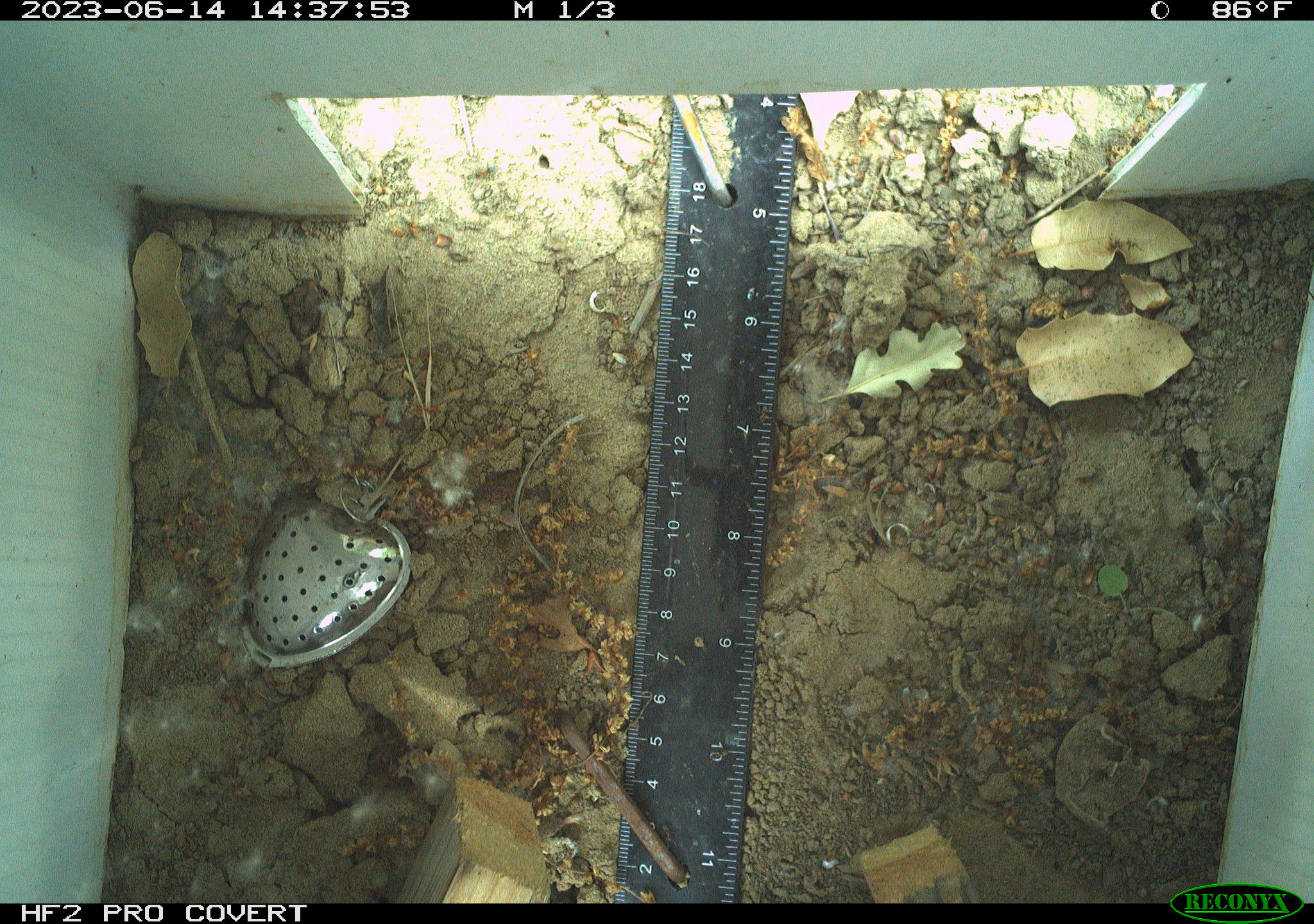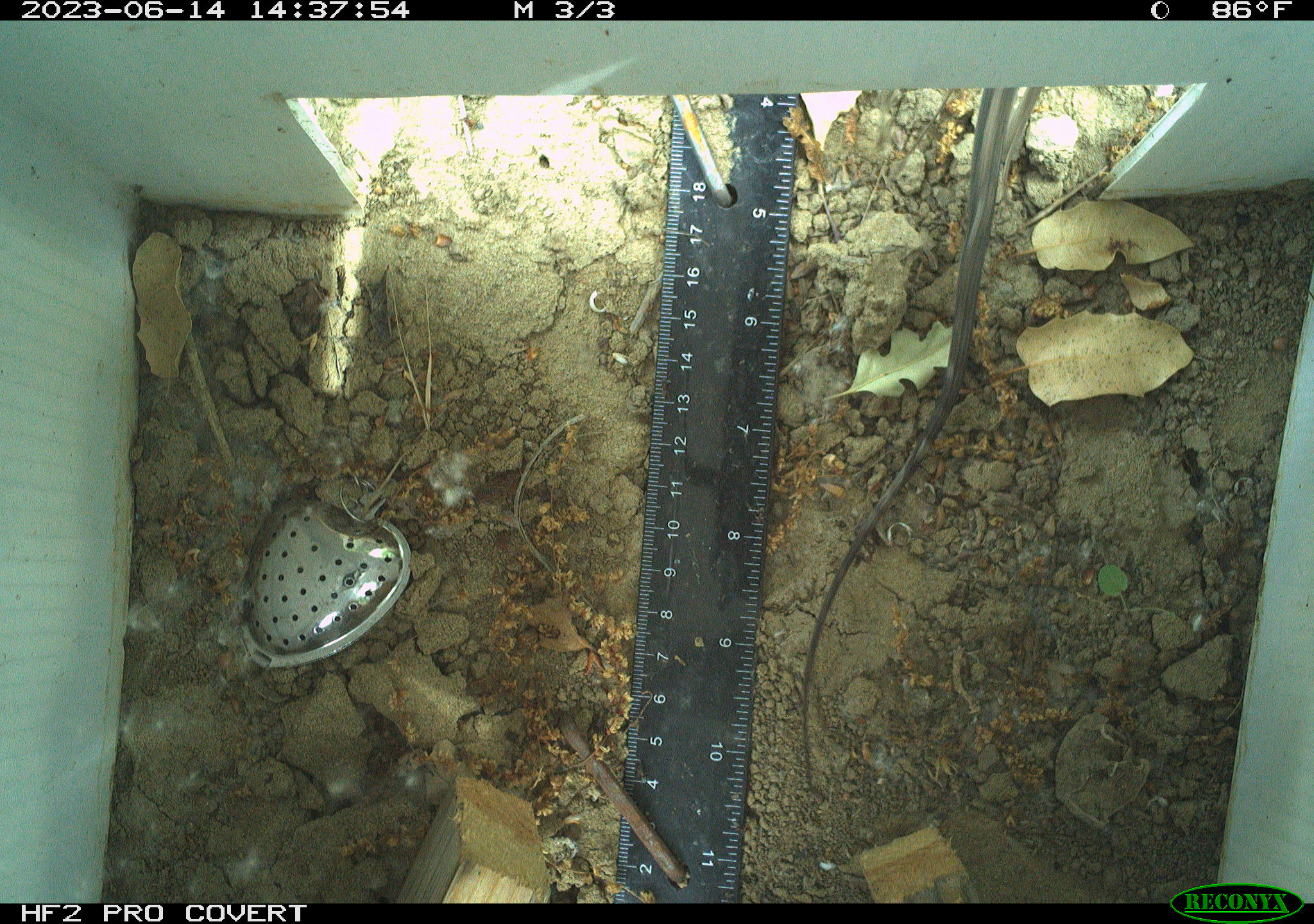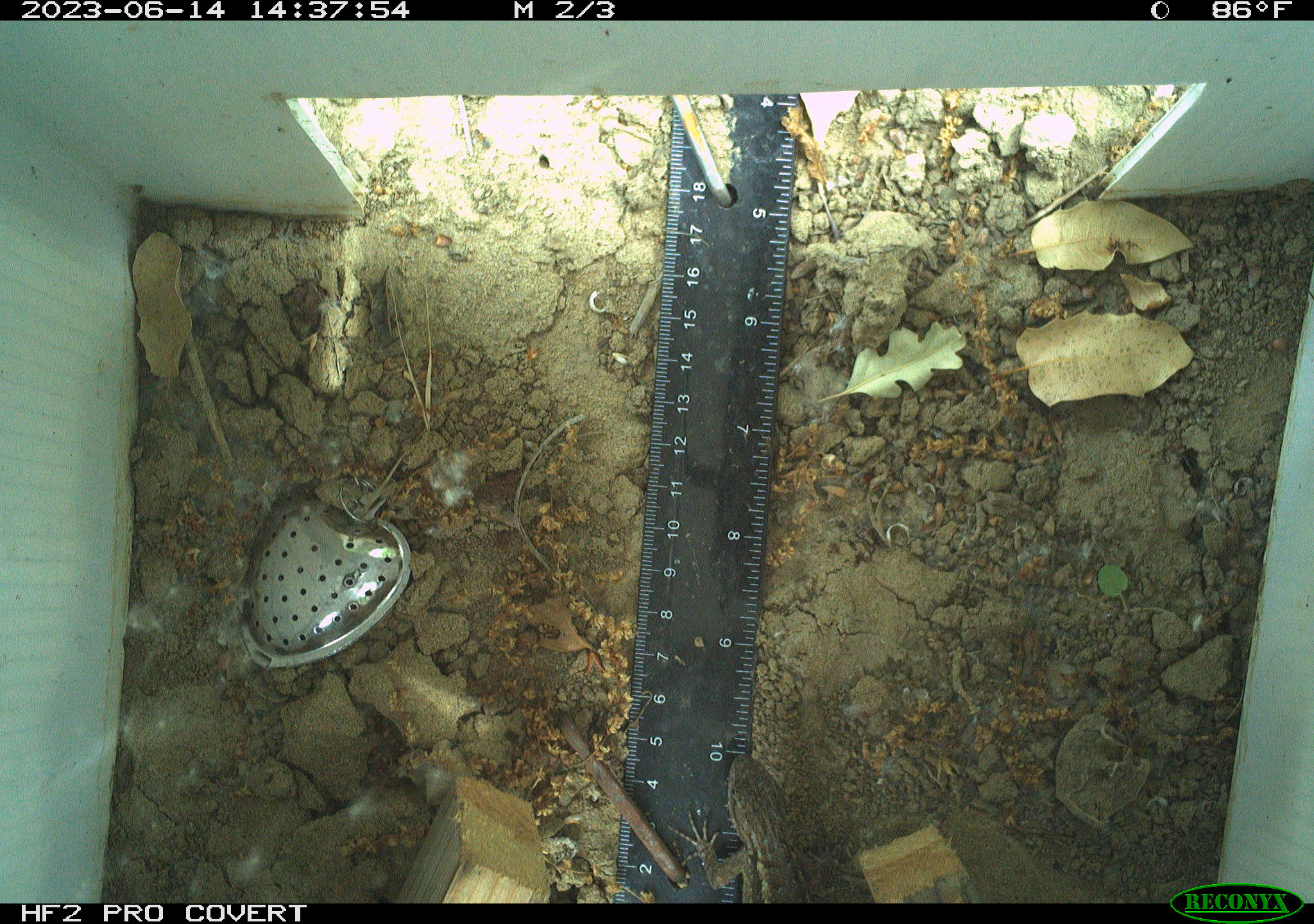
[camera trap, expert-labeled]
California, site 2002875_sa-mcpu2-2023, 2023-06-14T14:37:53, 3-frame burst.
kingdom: Animalia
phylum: Chordata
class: Reptilia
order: Squamata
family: Phrynosomatidae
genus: Sceloporus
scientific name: Sceloporus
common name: spiny lizards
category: sceloporus species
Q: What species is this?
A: Sceloporus species (spiny lizards) (Sceloporus).